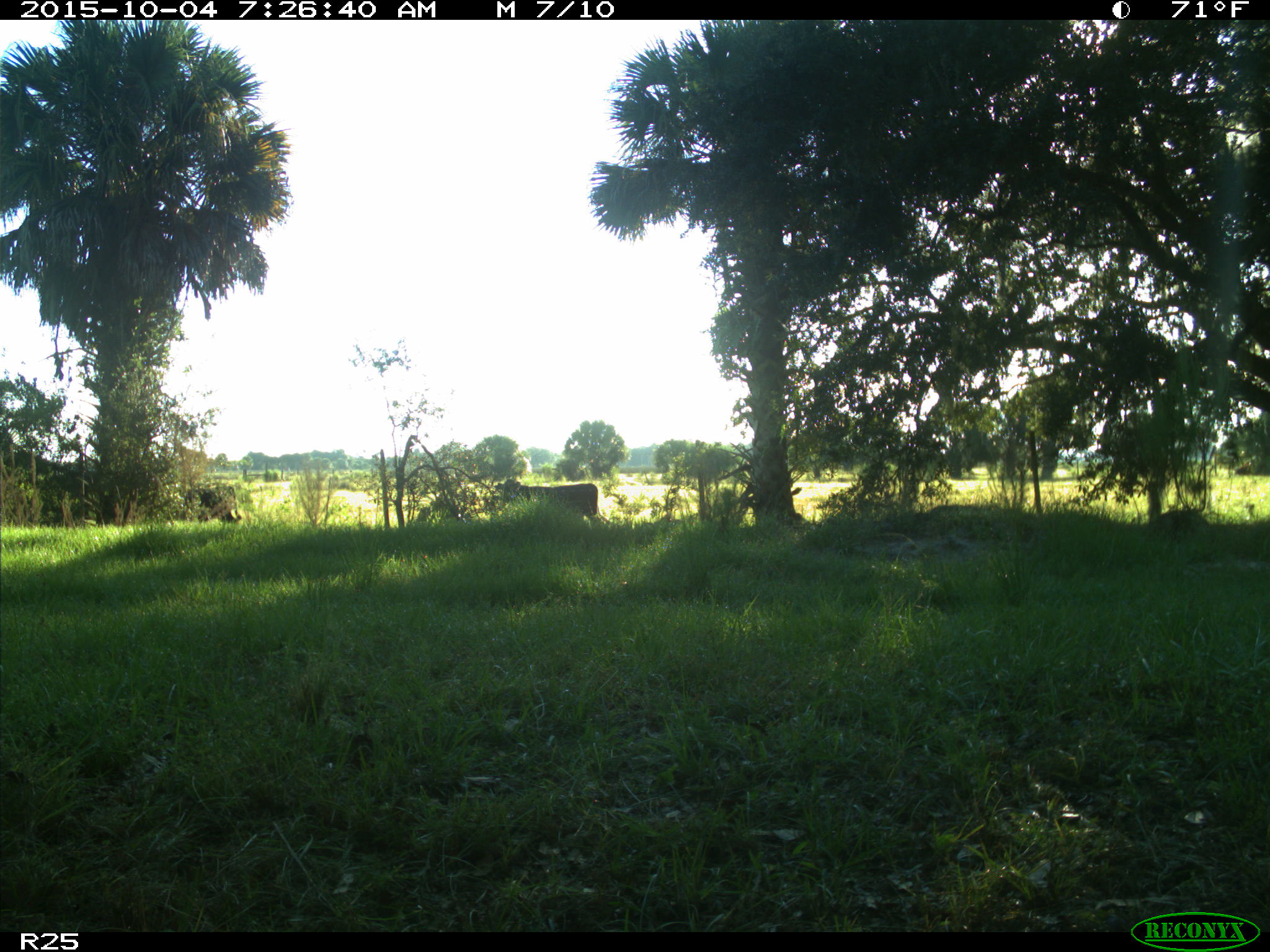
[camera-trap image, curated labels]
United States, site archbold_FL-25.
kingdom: Animalia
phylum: Chordata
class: Mammalia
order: Artiodactyla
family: Bovidae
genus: Bos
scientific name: Bos taurus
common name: domestic cow